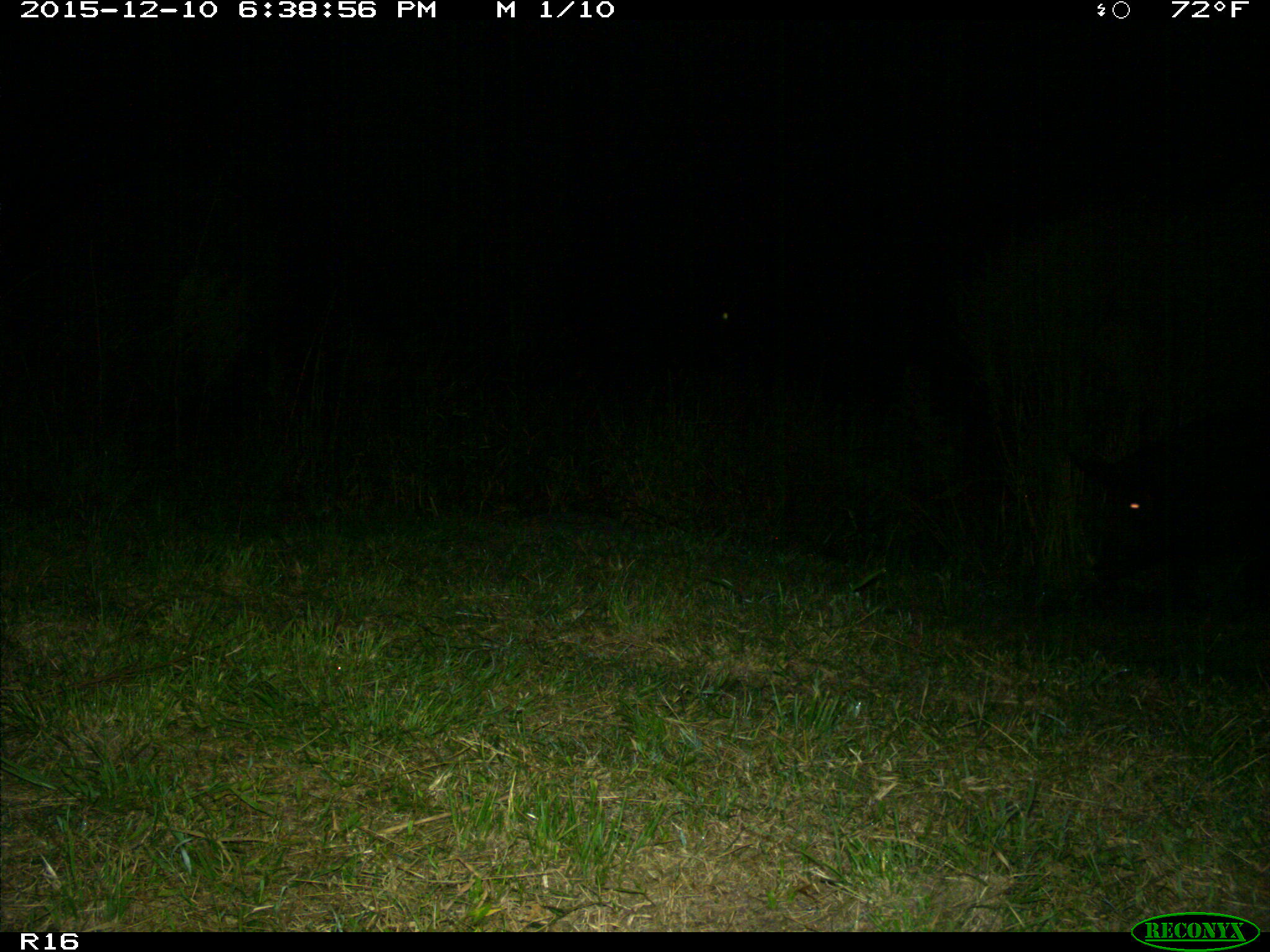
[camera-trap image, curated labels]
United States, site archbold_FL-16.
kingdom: Animalia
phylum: Chordata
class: Mammalia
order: Artiodactyla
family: Suidae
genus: Sus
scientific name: Sus scrofa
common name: wild boar